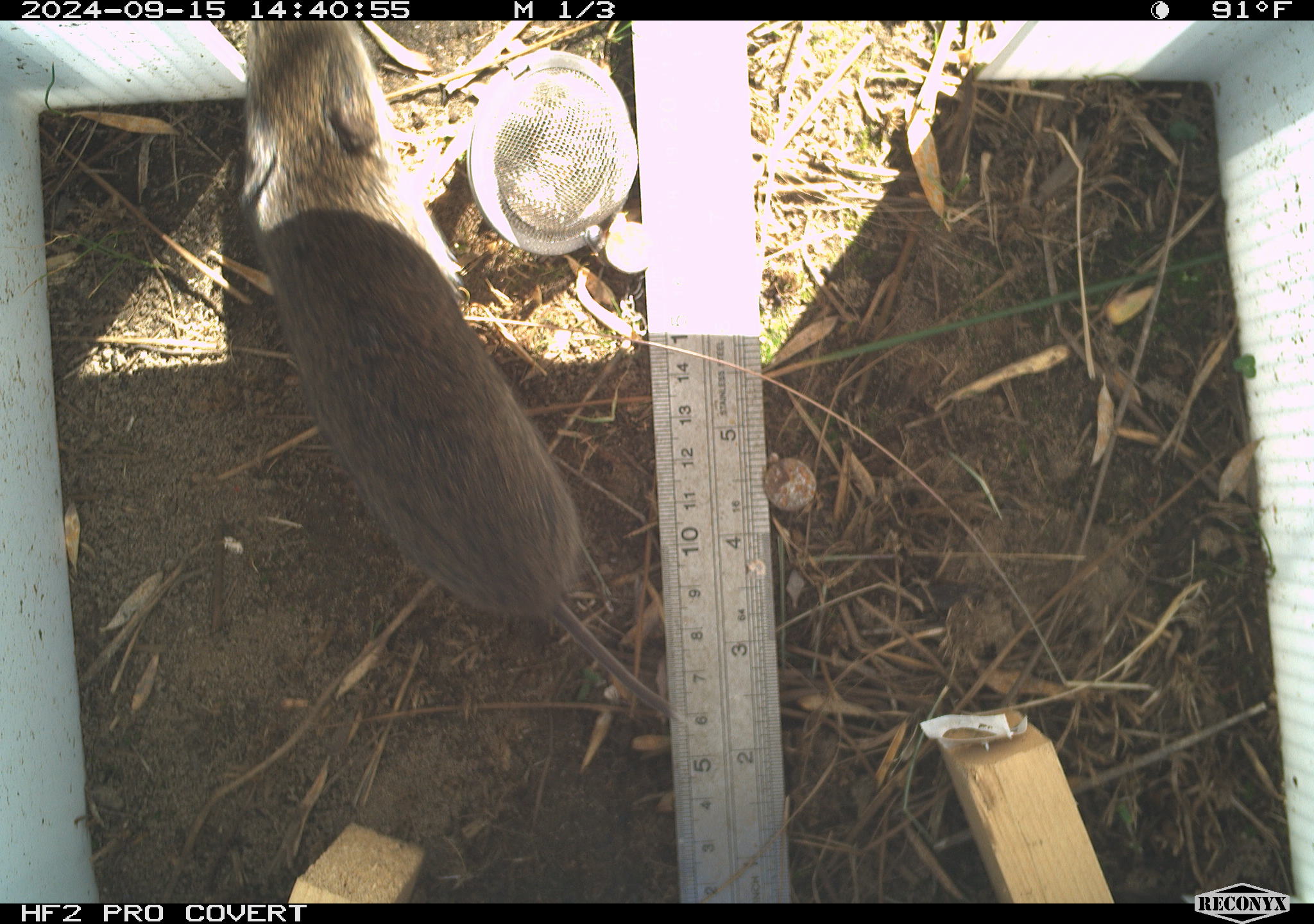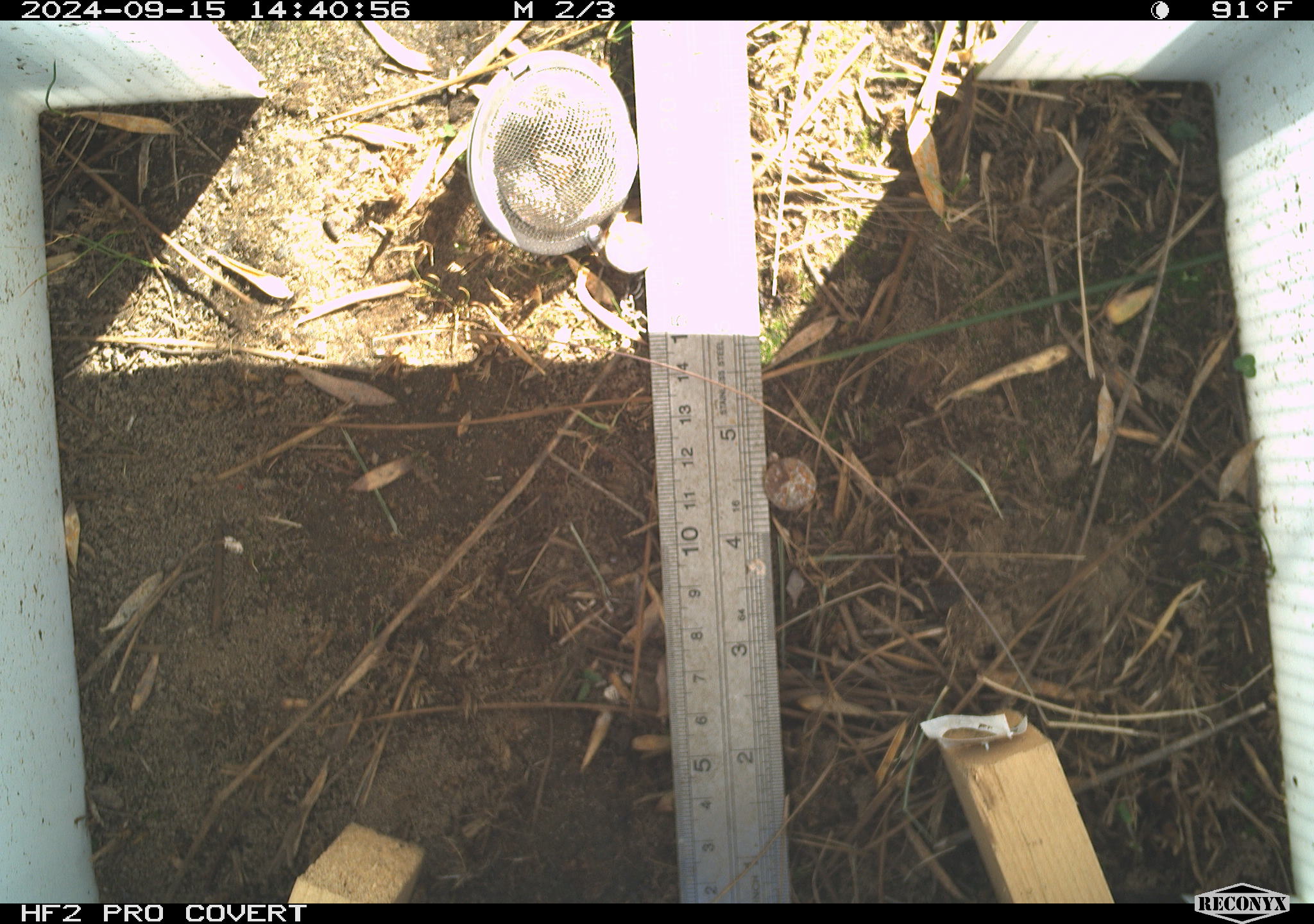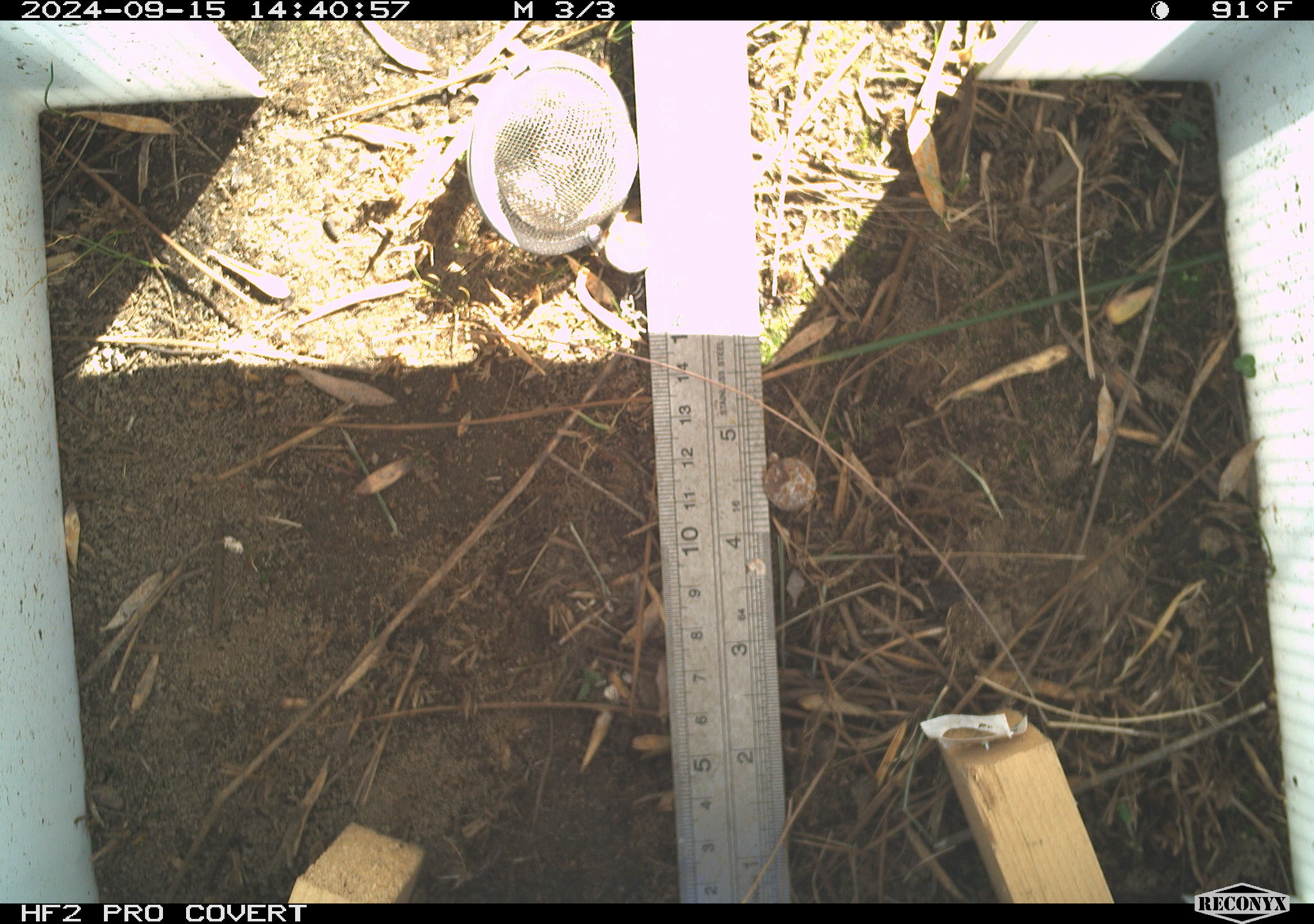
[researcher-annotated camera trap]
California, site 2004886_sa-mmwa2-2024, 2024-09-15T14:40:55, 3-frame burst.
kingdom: Animalia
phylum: Chordata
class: Mammalia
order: Rodentia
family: Cricetidae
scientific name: Arvicolinae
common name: voles, lemmings, and muskrats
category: arvicolinae subfamily